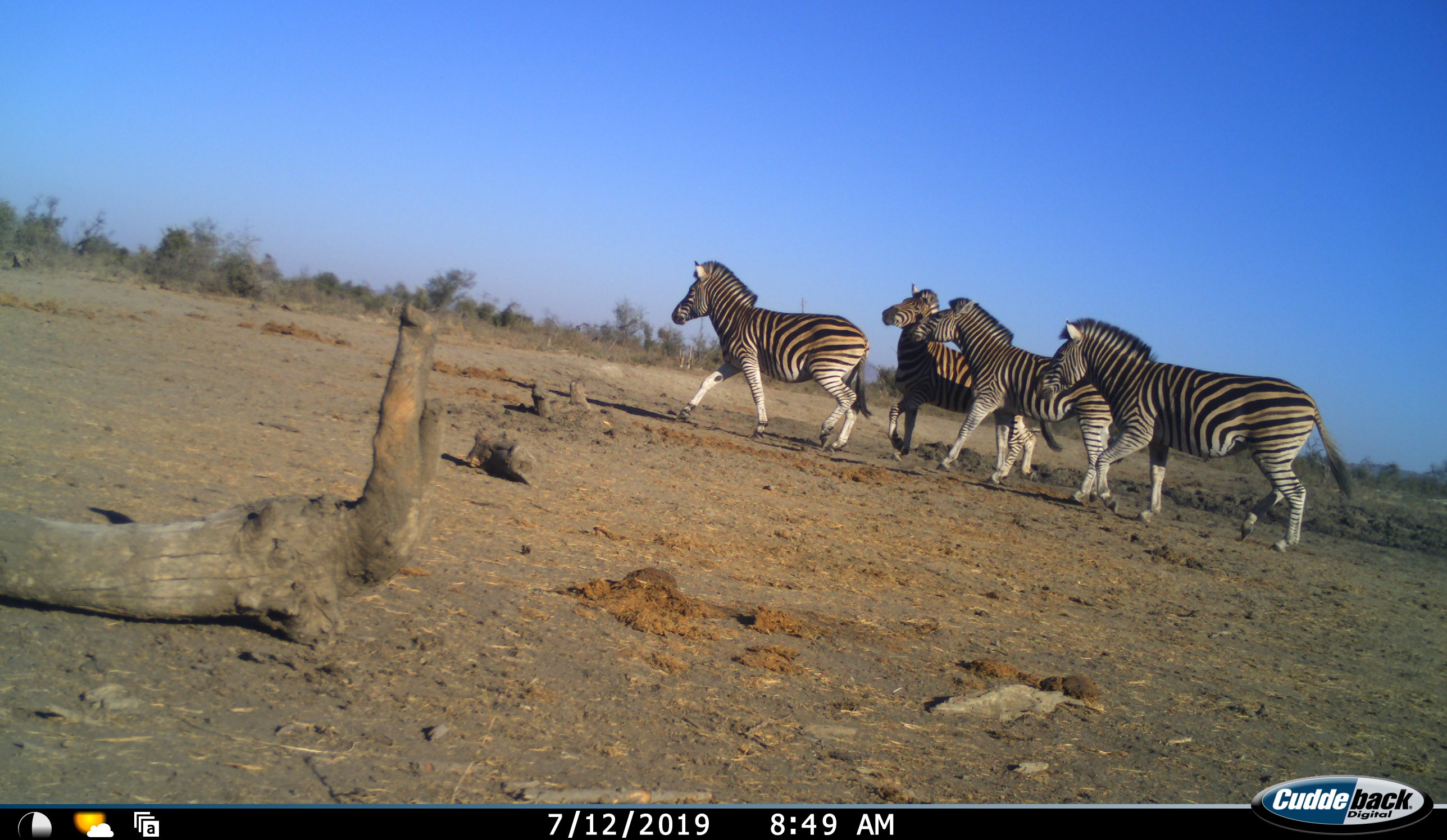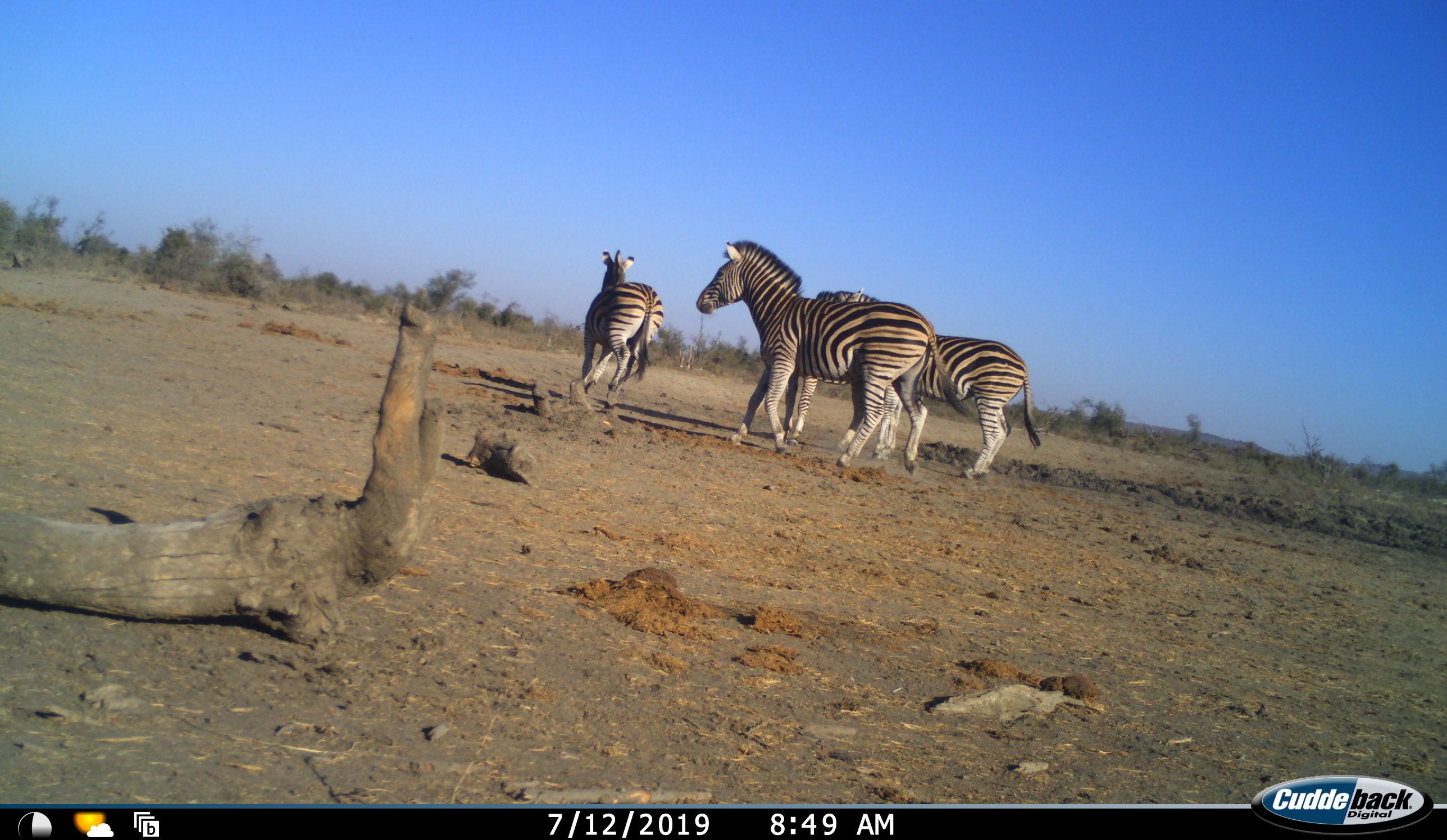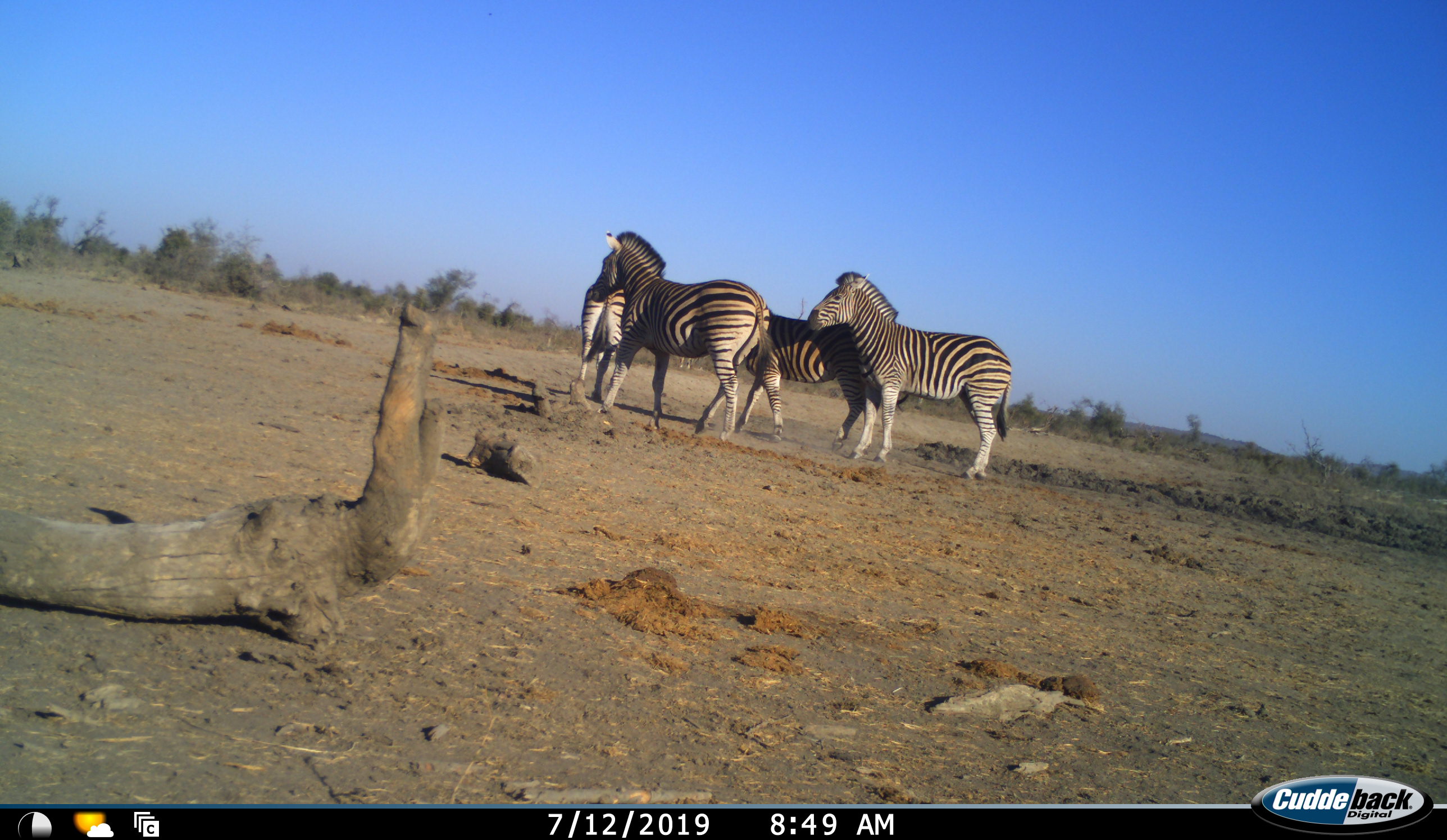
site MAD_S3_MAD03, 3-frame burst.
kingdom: Animalia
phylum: Chordata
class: Mammalia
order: Perissodactyla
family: Equidae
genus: Equus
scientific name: Equus quagga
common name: plains zebra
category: zebraplains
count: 4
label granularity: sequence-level